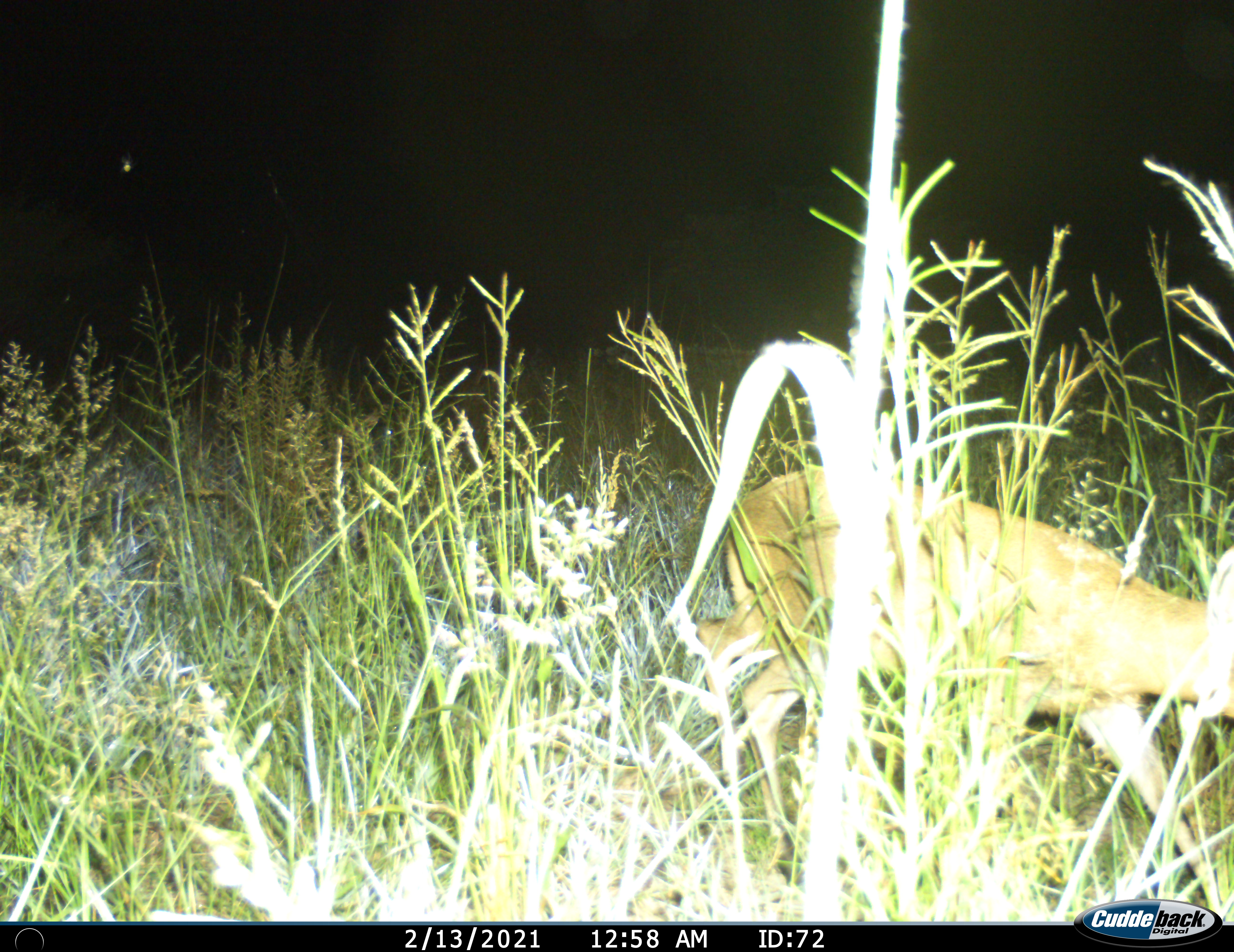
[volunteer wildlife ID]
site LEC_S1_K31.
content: unidentified animal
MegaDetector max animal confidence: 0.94